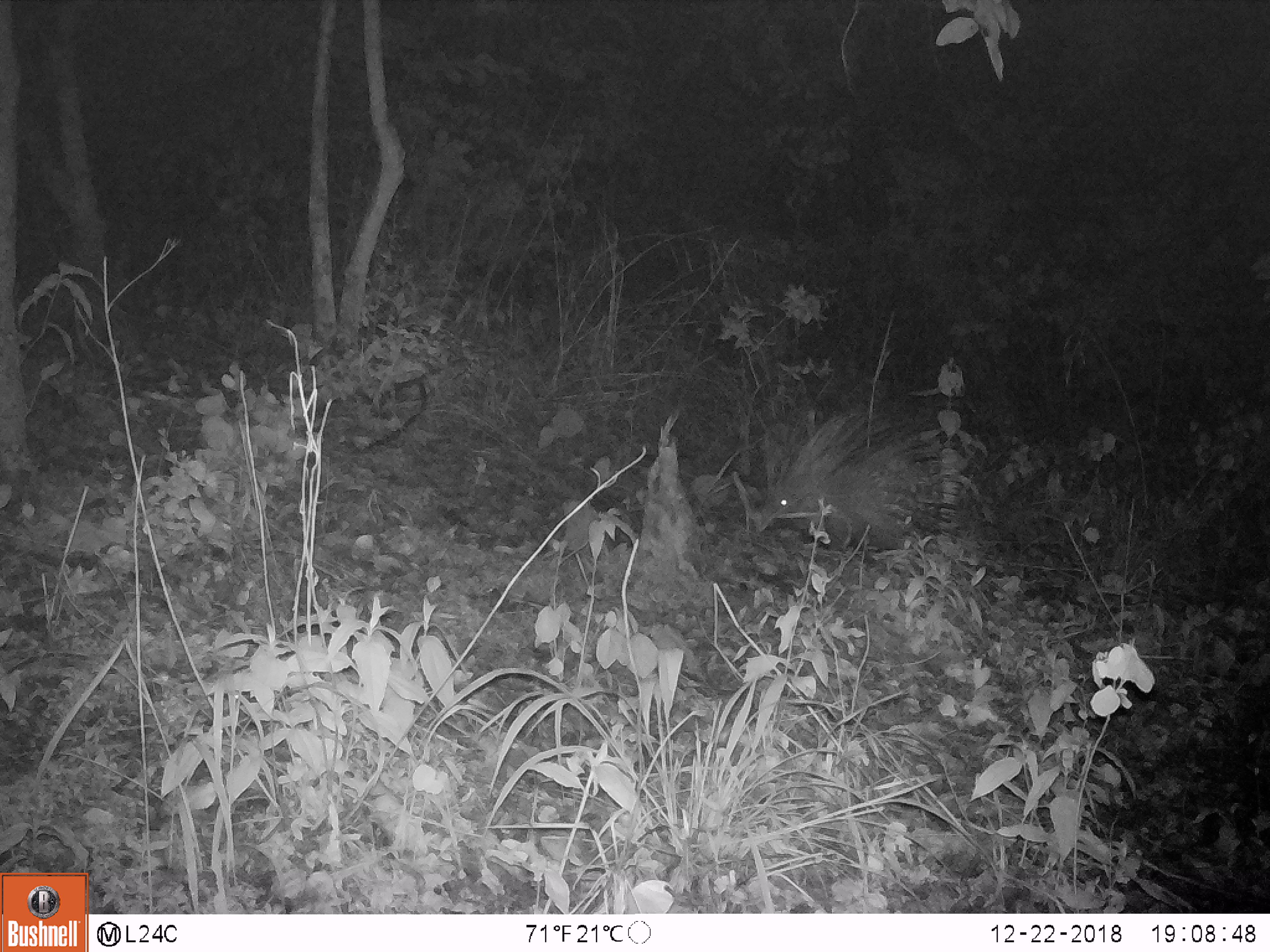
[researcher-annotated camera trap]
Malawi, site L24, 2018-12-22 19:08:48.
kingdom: Animalia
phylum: Chordata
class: Mammalia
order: Rodentia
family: Hystricidae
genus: Hystrix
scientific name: Hystrix africaeaustralis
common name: cape porcupine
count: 1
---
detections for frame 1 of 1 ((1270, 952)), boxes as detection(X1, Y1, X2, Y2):
cape porcupine: detection(749, 392, 964, 559)